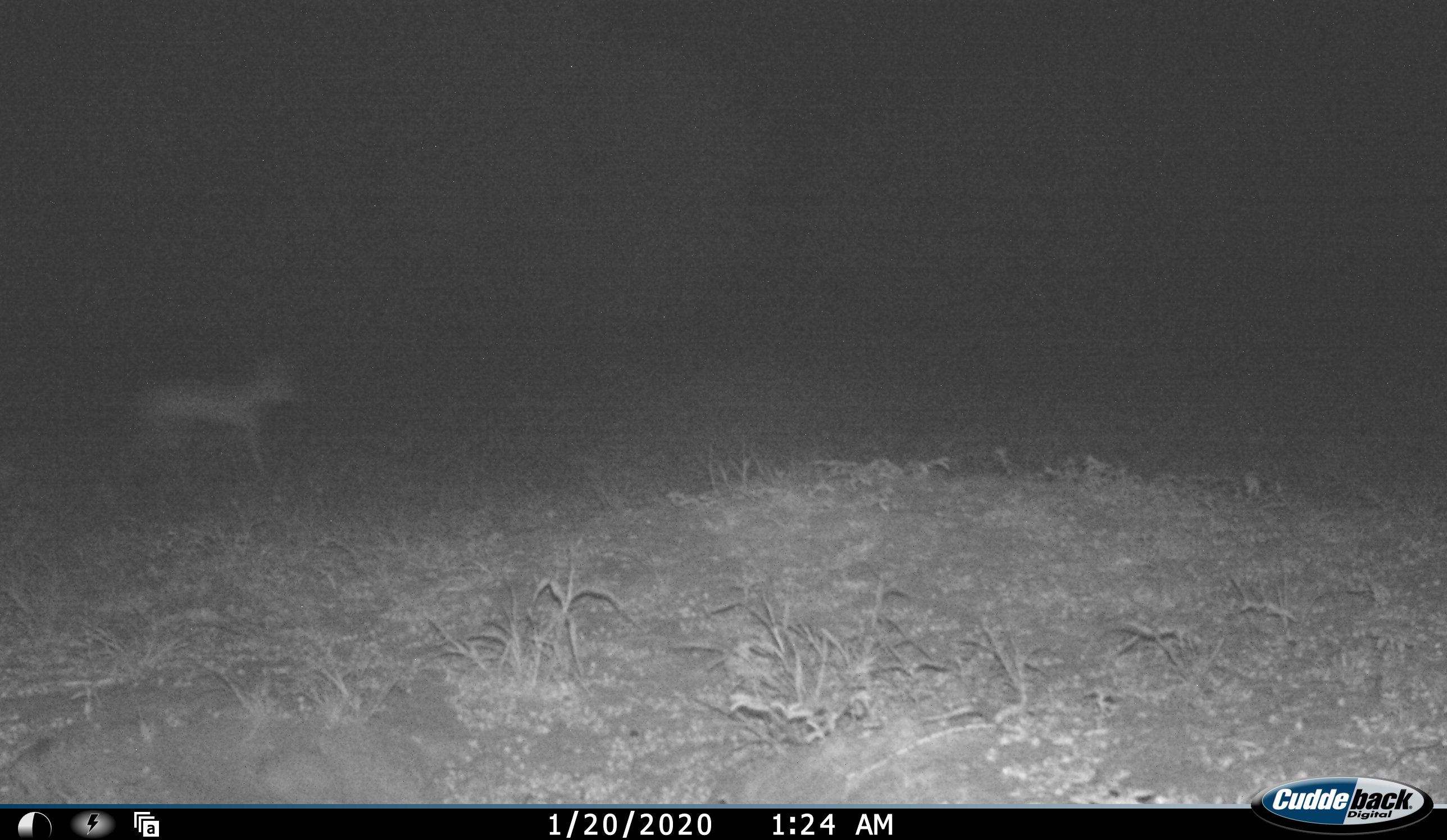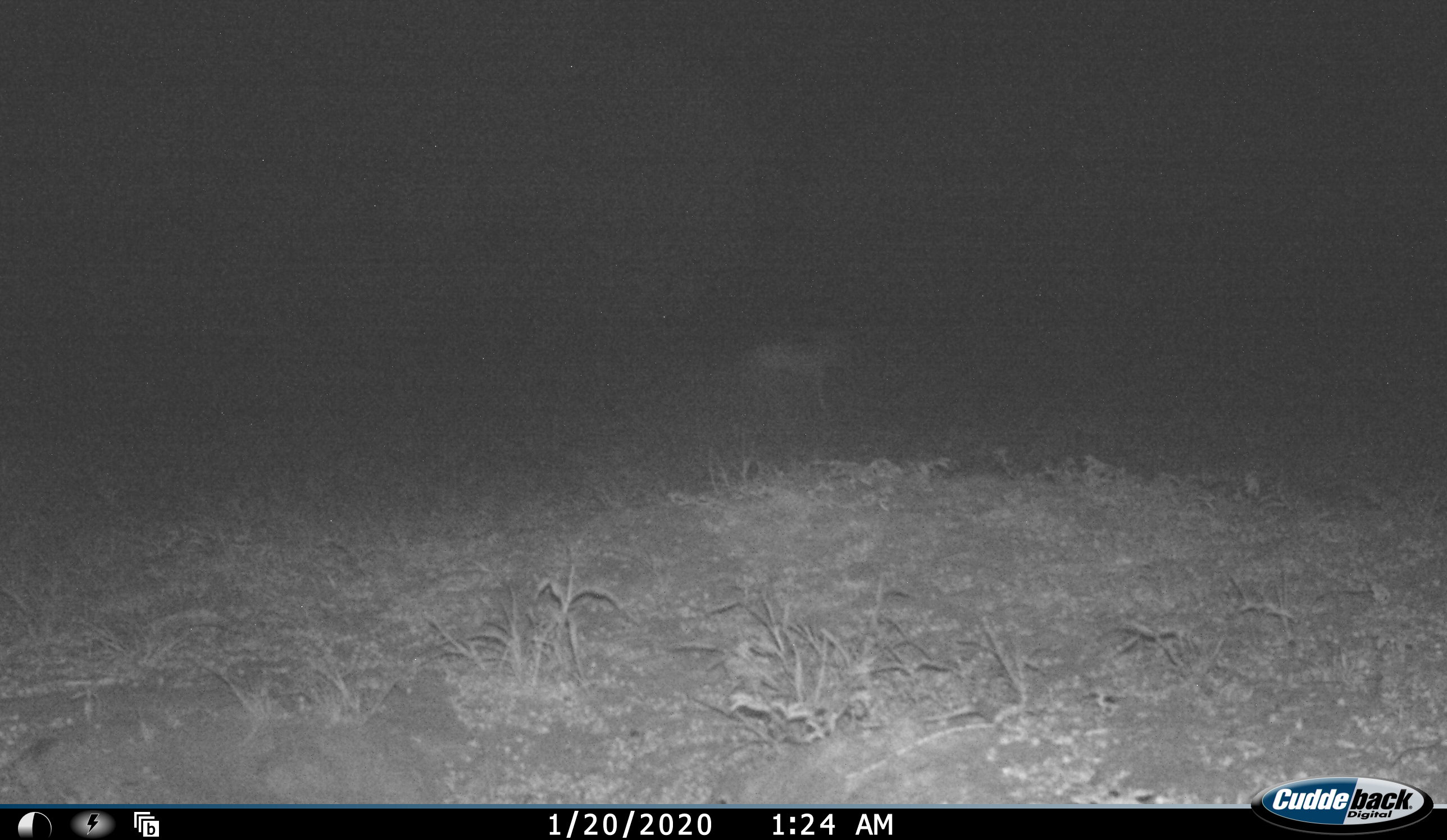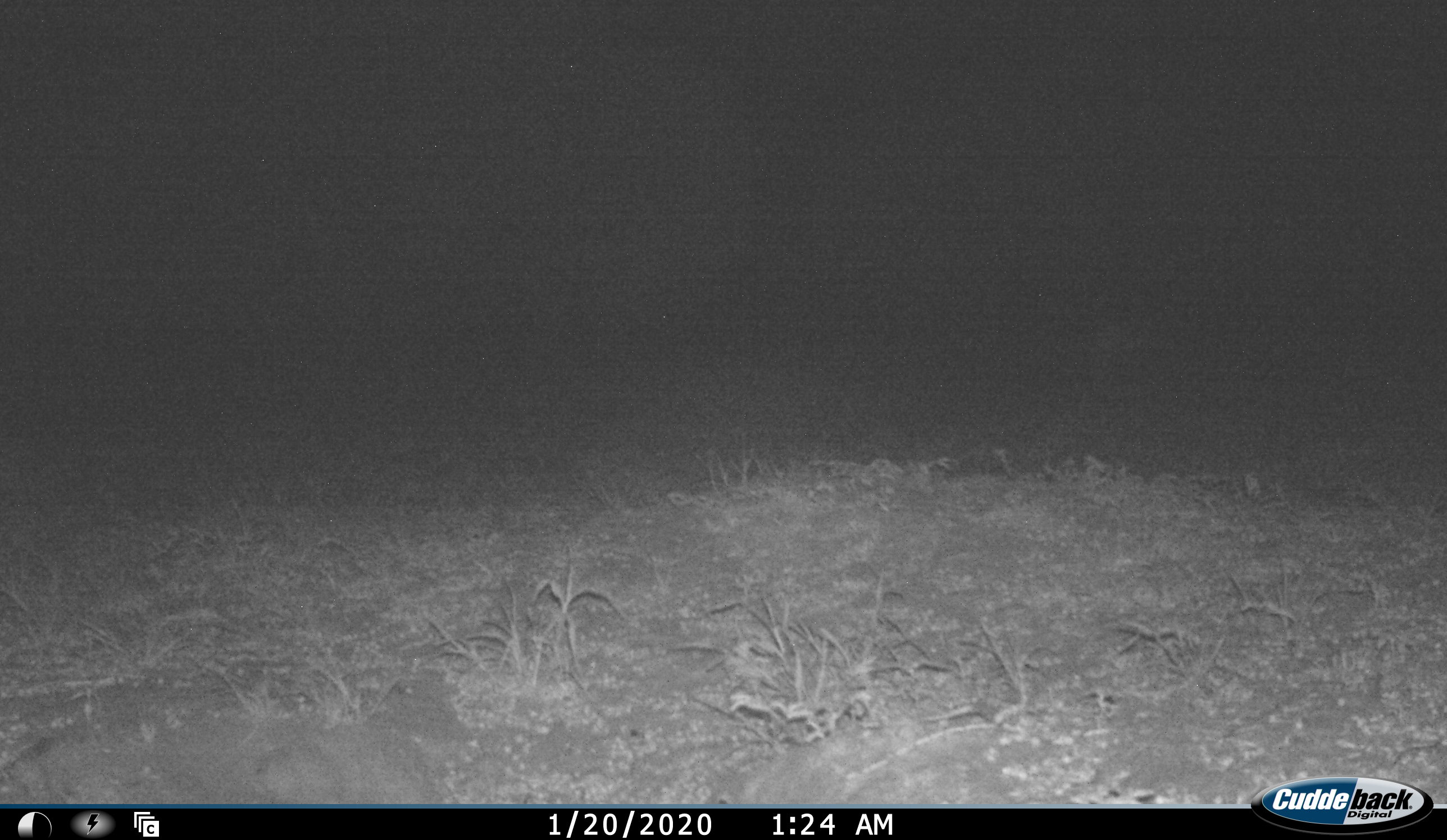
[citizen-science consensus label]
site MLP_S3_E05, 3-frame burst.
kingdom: Animalia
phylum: Chordata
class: Mammalia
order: Artiodactyla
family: Bovidae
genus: Raphicerus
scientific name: Raphicerus campestris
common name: steenbok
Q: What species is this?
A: Steenbok (Raphicerus campestris).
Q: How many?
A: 1.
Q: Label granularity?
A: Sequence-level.